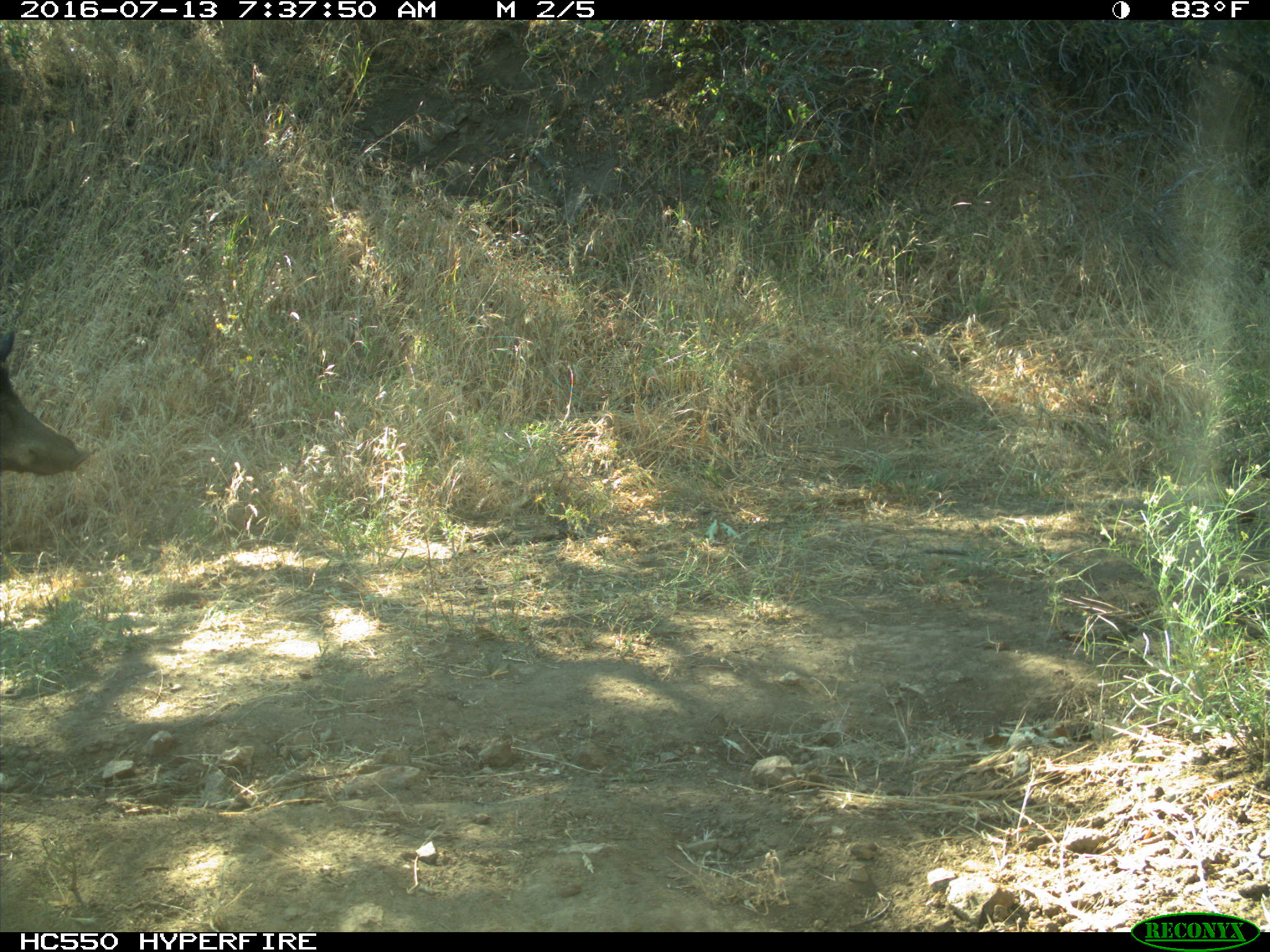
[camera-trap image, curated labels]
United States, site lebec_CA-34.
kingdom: Animalia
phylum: Chordata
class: Mammalia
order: Artiodactyla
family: Suidae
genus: Sus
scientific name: Sus scrofa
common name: wild boar